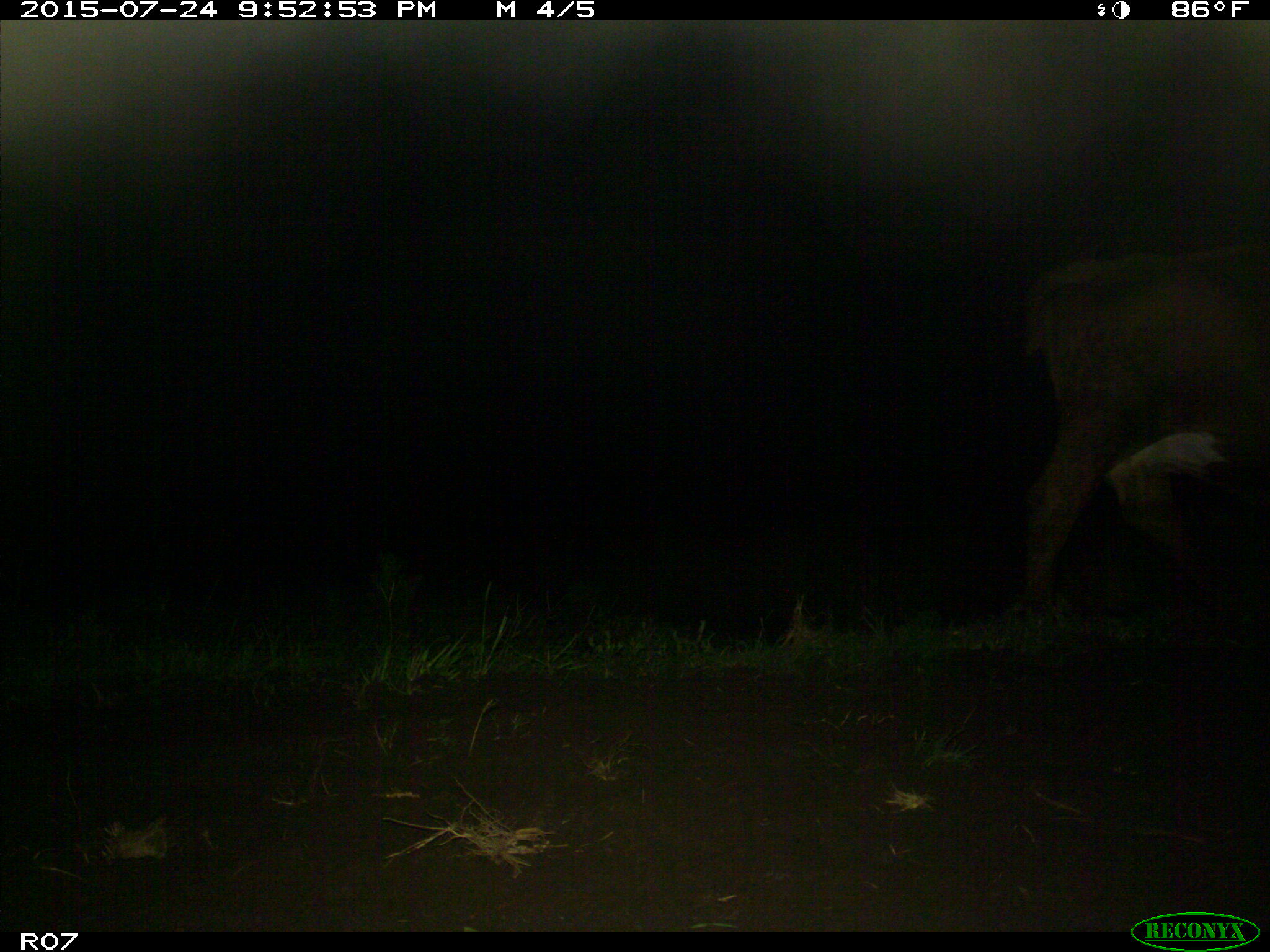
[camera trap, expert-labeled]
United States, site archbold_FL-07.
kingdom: Animalia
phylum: Chordata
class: Mammalia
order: Artiodactyla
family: Bovidae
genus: Bos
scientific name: Bos taurus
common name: domestic cow